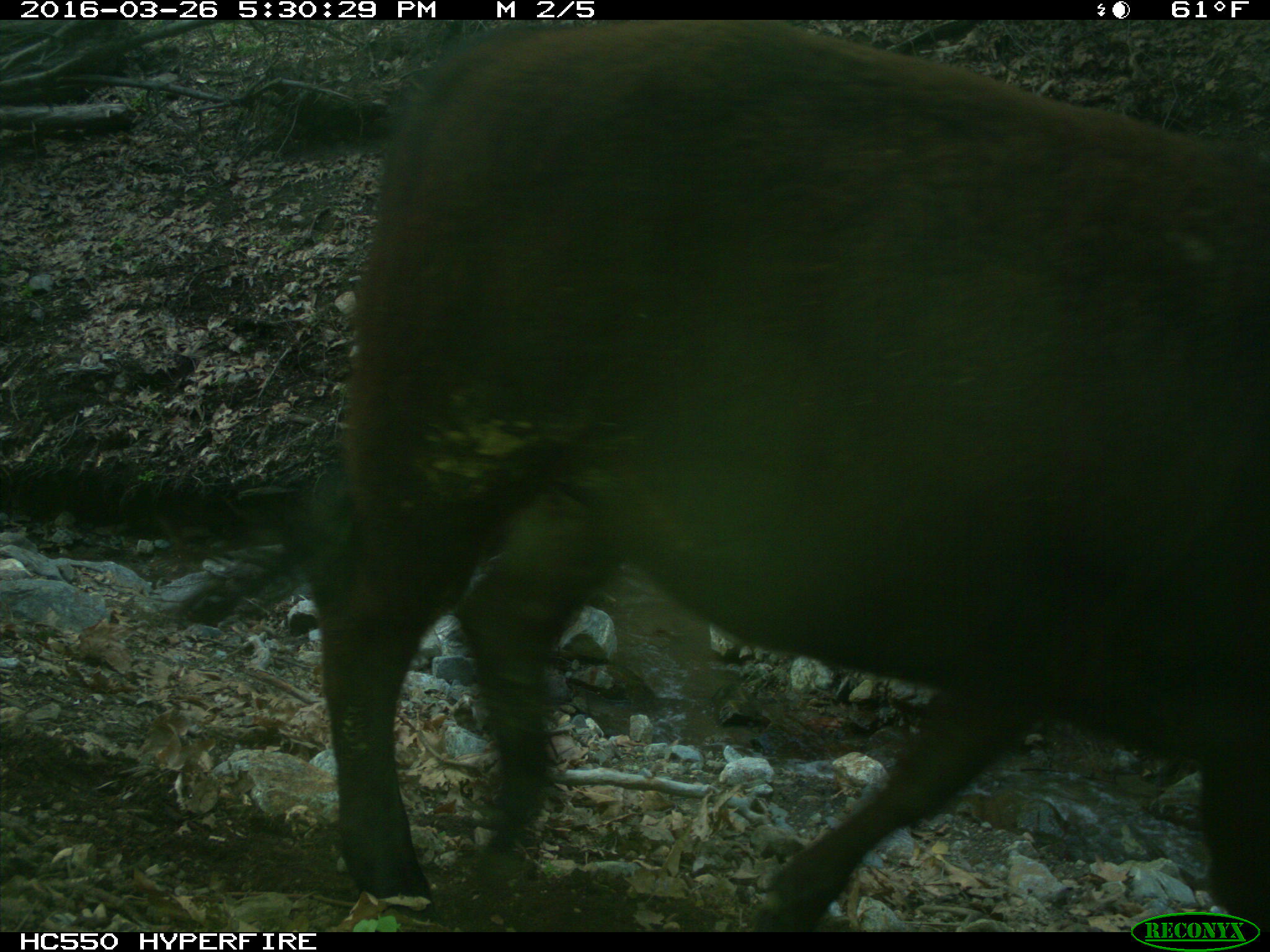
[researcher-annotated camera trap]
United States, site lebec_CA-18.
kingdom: Animalia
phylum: Chordata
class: Mammalia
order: Artiodactyla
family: Bovidae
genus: Bos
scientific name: Bos taurus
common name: domestic cow